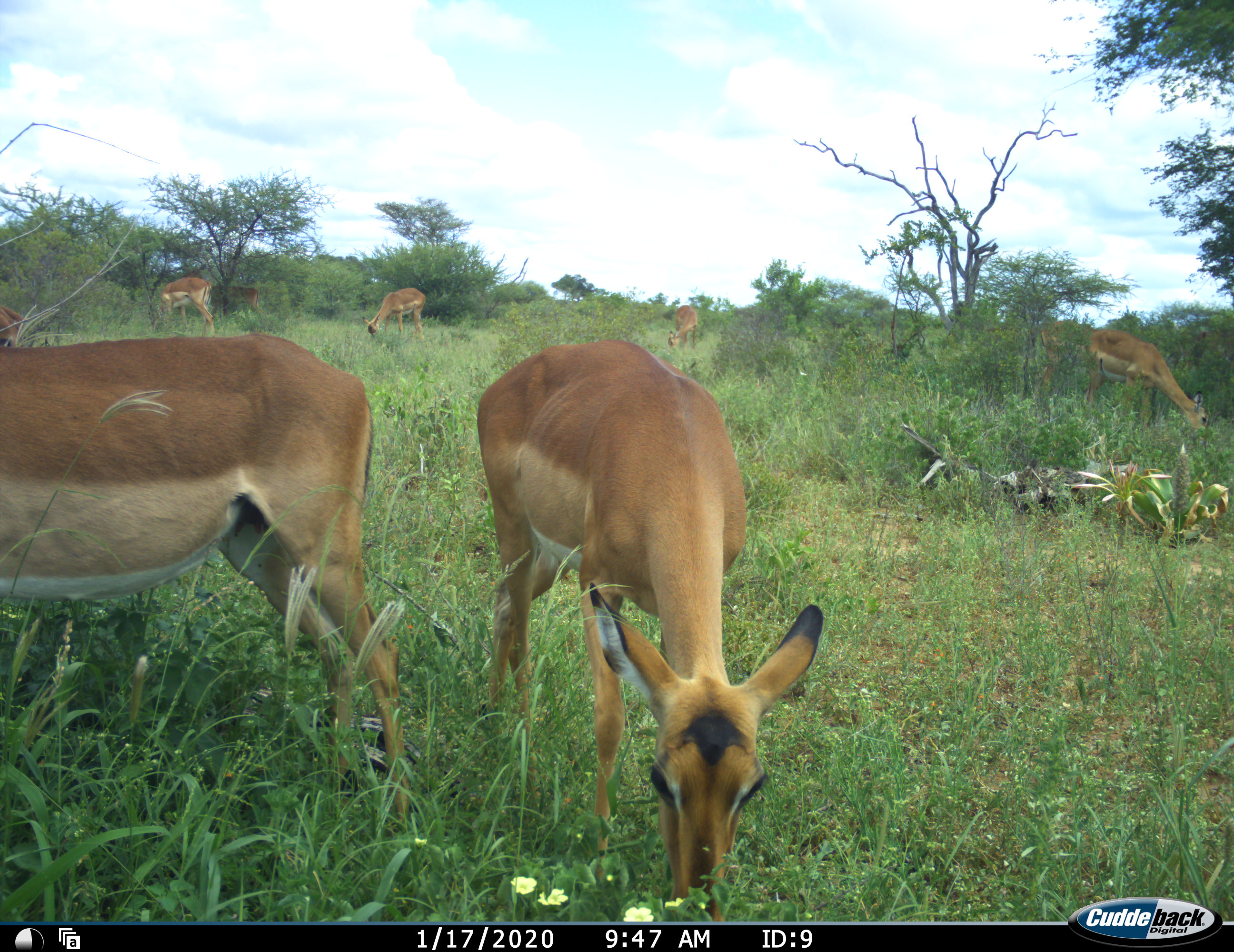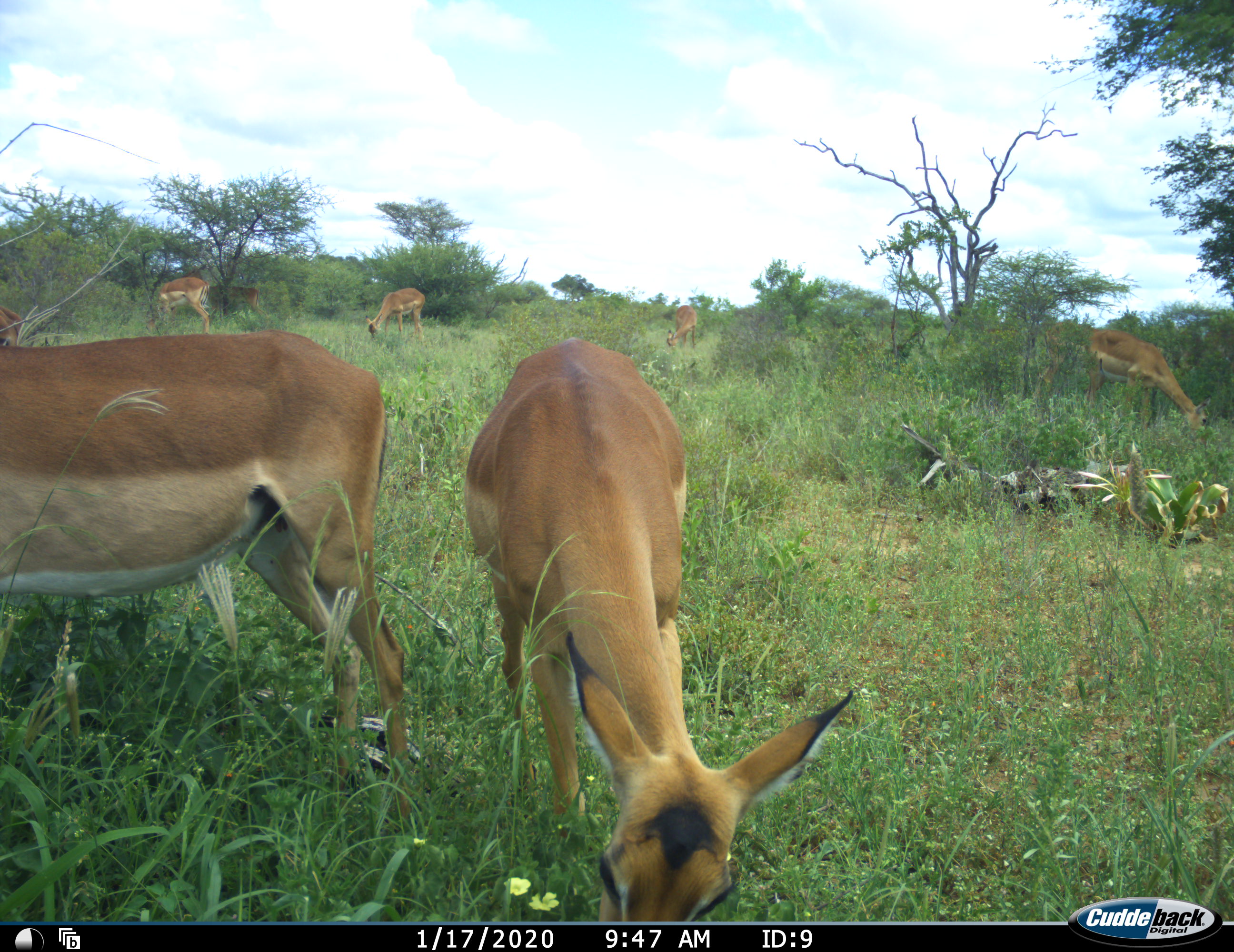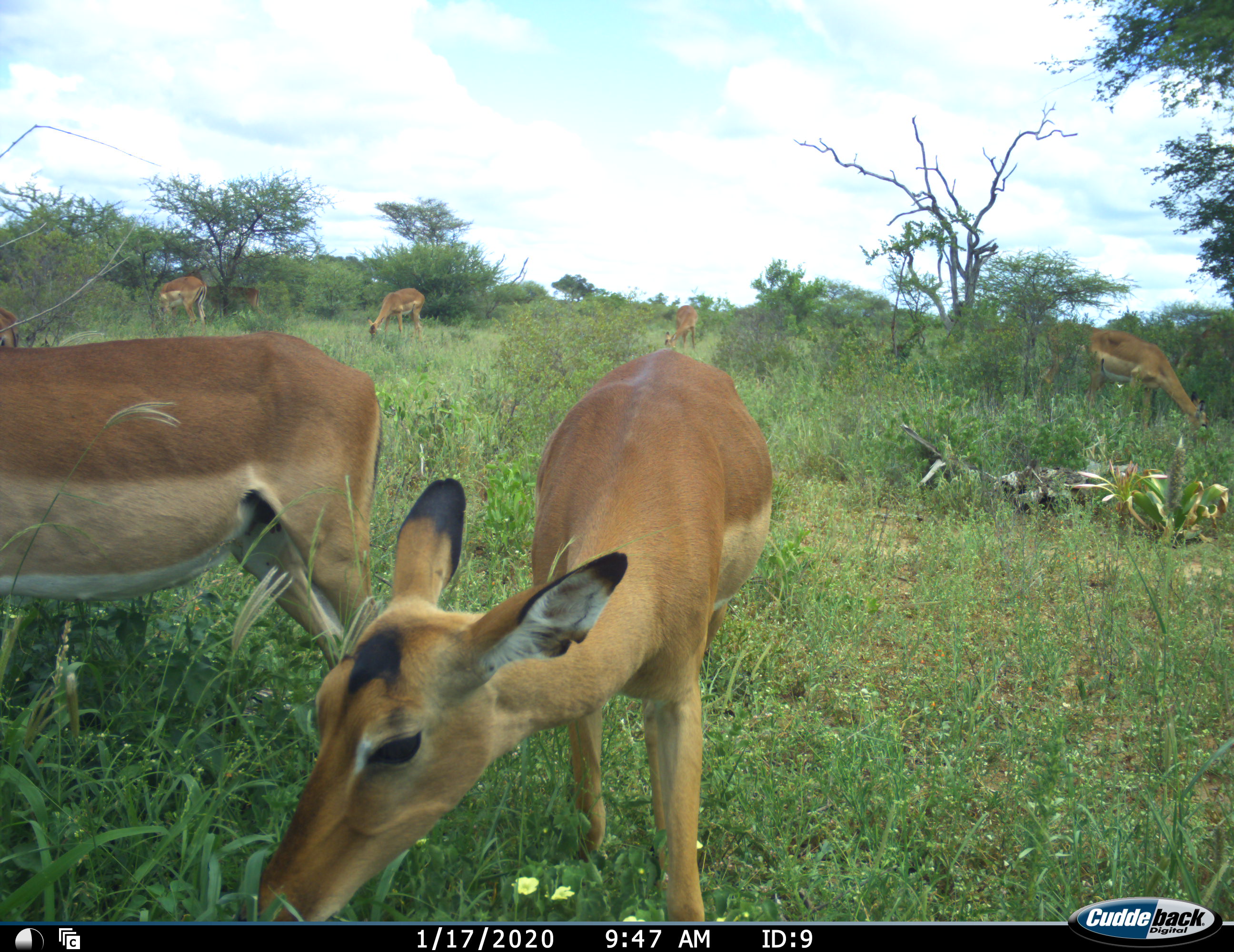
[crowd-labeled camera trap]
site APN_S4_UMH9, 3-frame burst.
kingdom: Animalia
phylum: Chordata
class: Mammalia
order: Artiodactyla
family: Bovidae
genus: Aepyceros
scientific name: Aepyceros melampus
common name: impala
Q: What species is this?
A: Impala (Aepyceros melampus).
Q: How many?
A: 8.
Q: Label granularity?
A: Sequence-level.